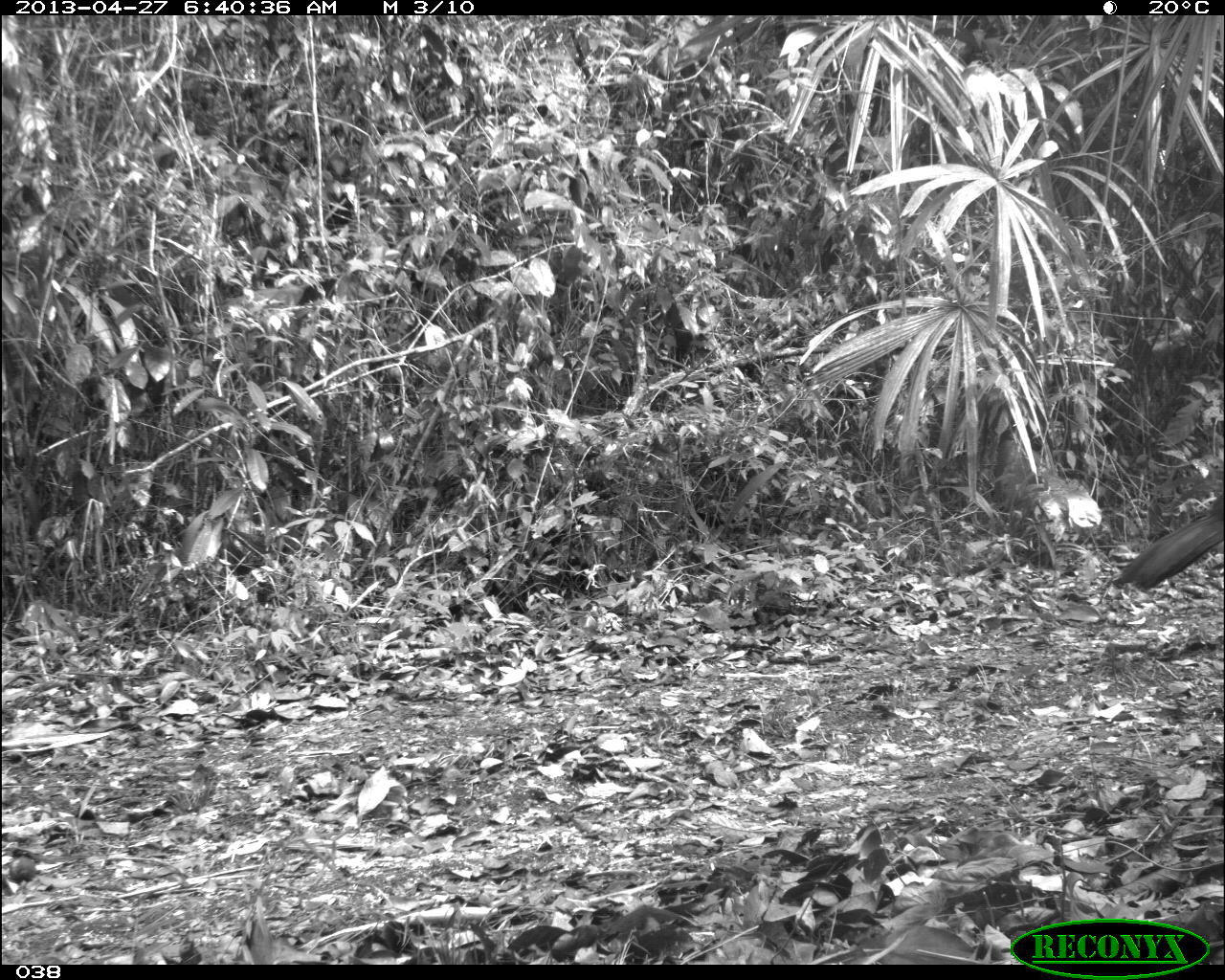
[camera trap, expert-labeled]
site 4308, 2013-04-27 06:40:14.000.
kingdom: Animalia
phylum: Chordata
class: Aves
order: Galliformes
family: Cracidae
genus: Crax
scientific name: Crax rubra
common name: great curassow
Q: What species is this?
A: Crax rubra (great curassow).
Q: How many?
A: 1.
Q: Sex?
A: Male.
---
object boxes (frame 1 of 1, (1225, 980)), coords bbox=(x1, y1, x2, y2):
crax rubra: bbox=(1111, 495, 1219, 591)